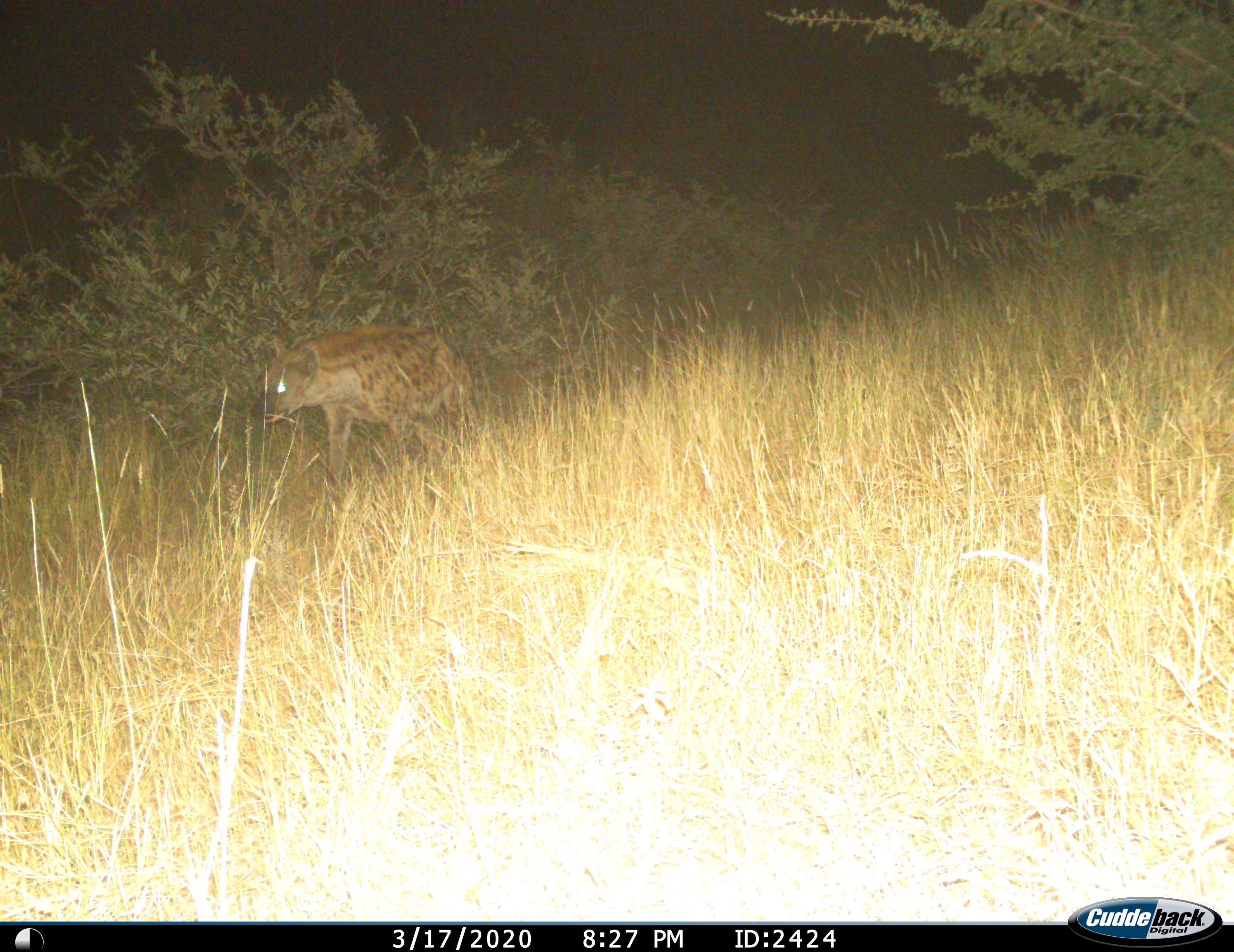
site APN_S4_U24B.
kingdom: Animalia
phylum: Chordata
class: Mammalia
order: Carnivora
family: Hyaenidae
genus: Crocuta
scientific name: Crocuta crocuta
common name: spotted hyena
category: hyenaspotted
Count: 1.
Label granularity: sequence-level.